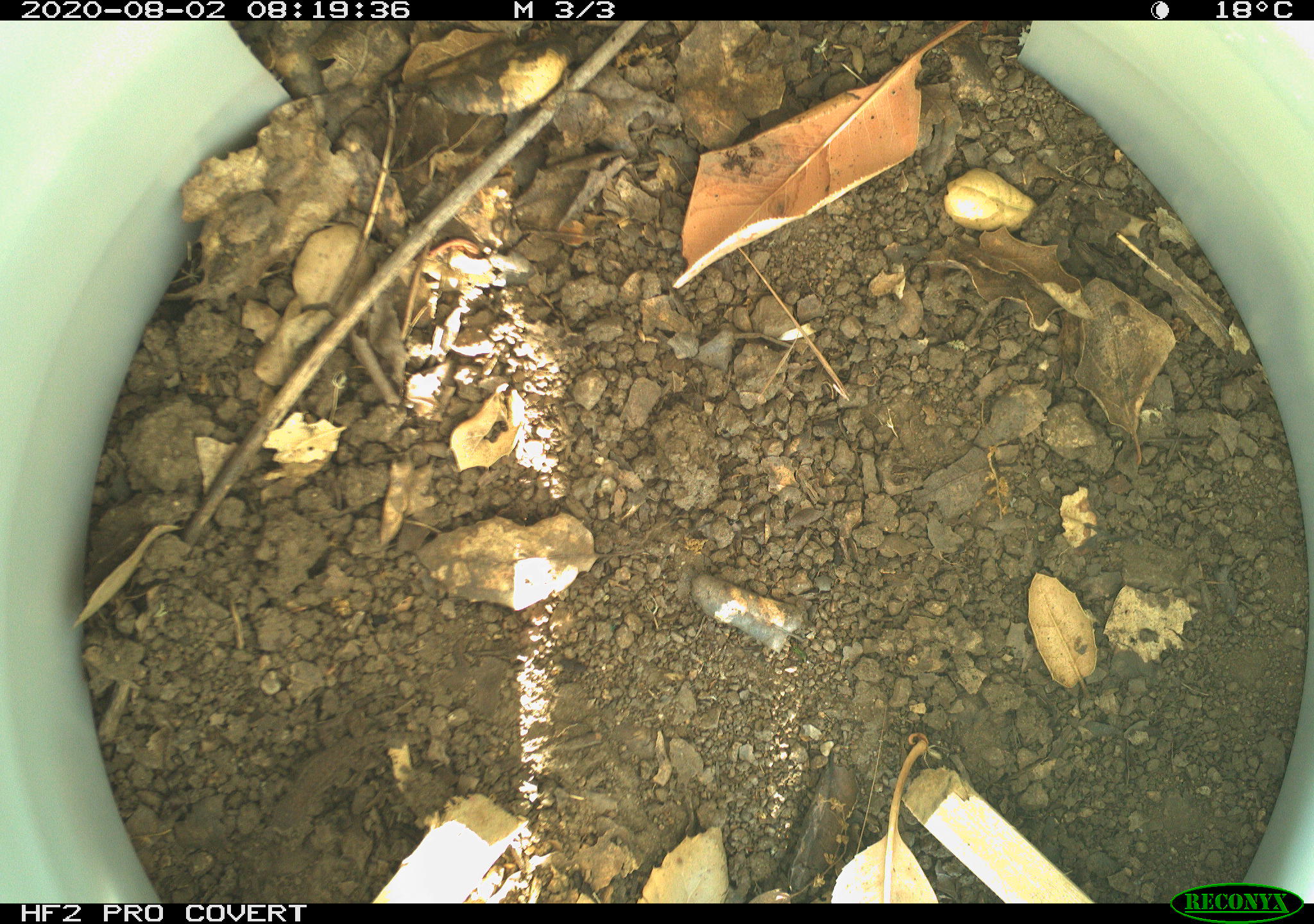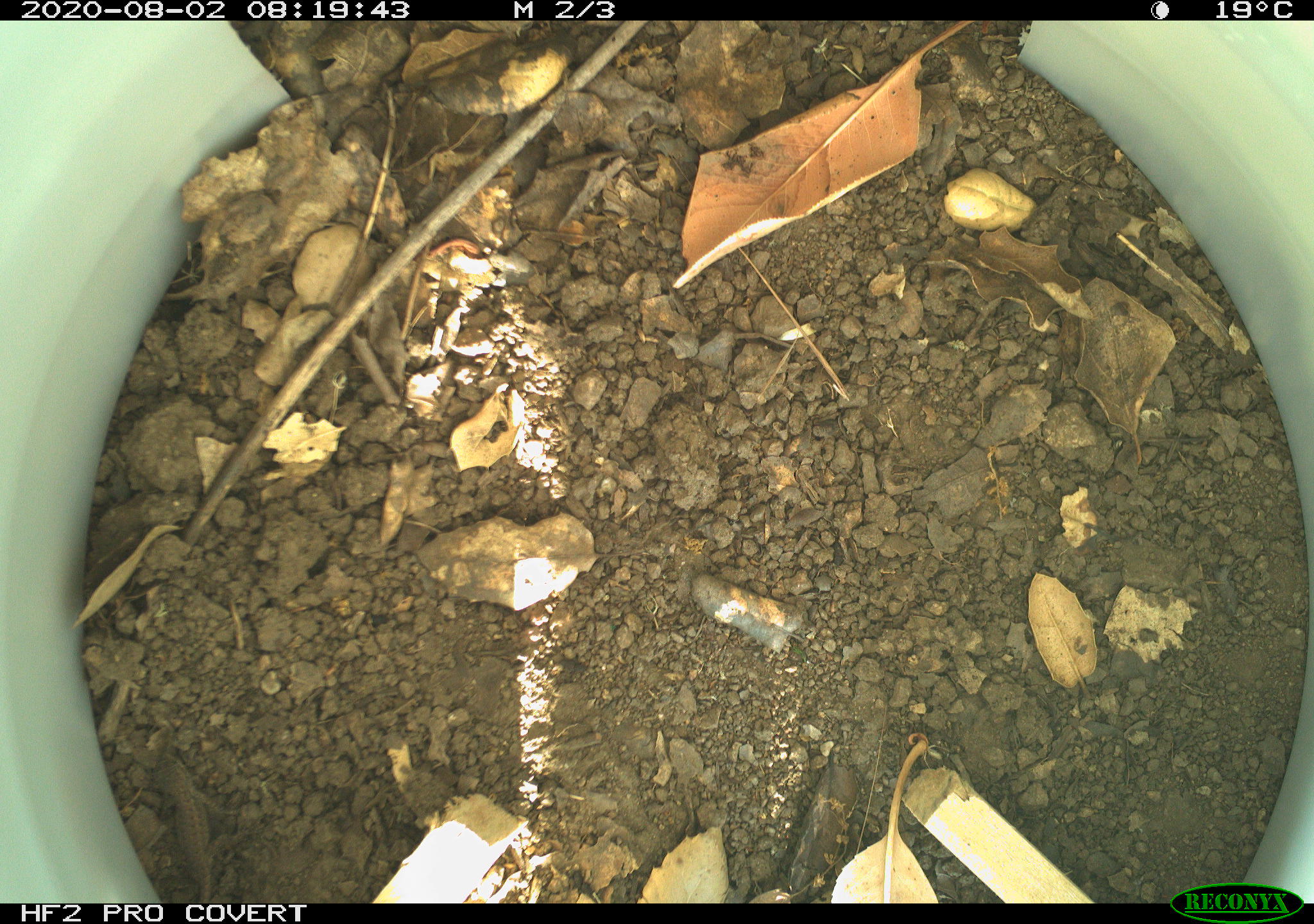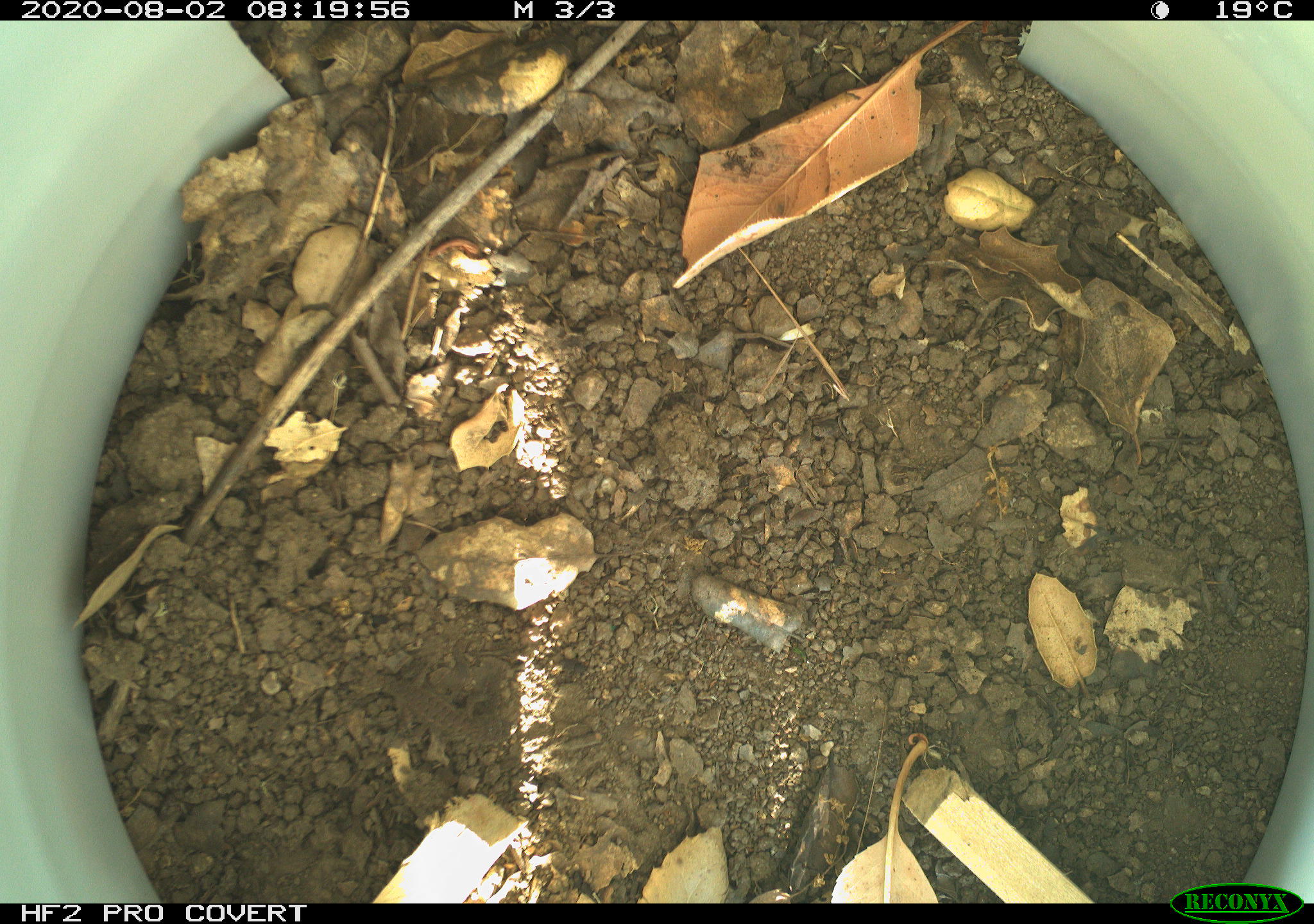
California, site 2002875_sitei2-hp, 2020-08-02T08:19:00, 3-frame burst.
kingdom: Animalia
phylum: Chordata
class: Reptilia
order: Squamata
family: Phrynosomatidae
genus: Sceloporus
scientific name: Sceloporus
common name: spiny lizards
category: sceloporus species